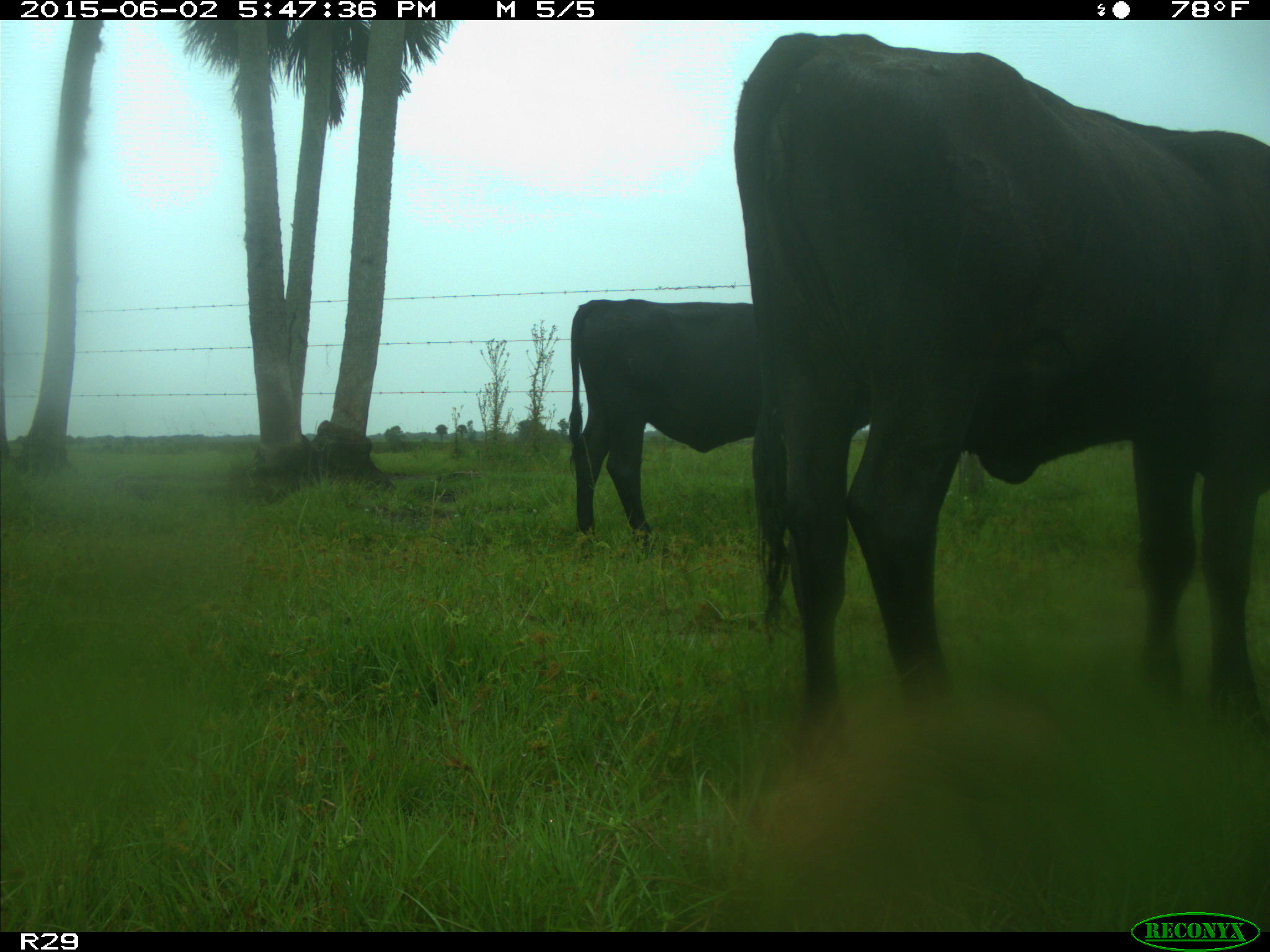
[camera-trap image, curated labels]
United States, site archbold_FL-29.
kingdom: Animalia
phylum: Chordata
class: Mammalia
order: Artiodactyla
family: Bovidae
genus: Bos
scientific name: Bos taurus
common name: domestic cow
Bos taurus (domestic cow).